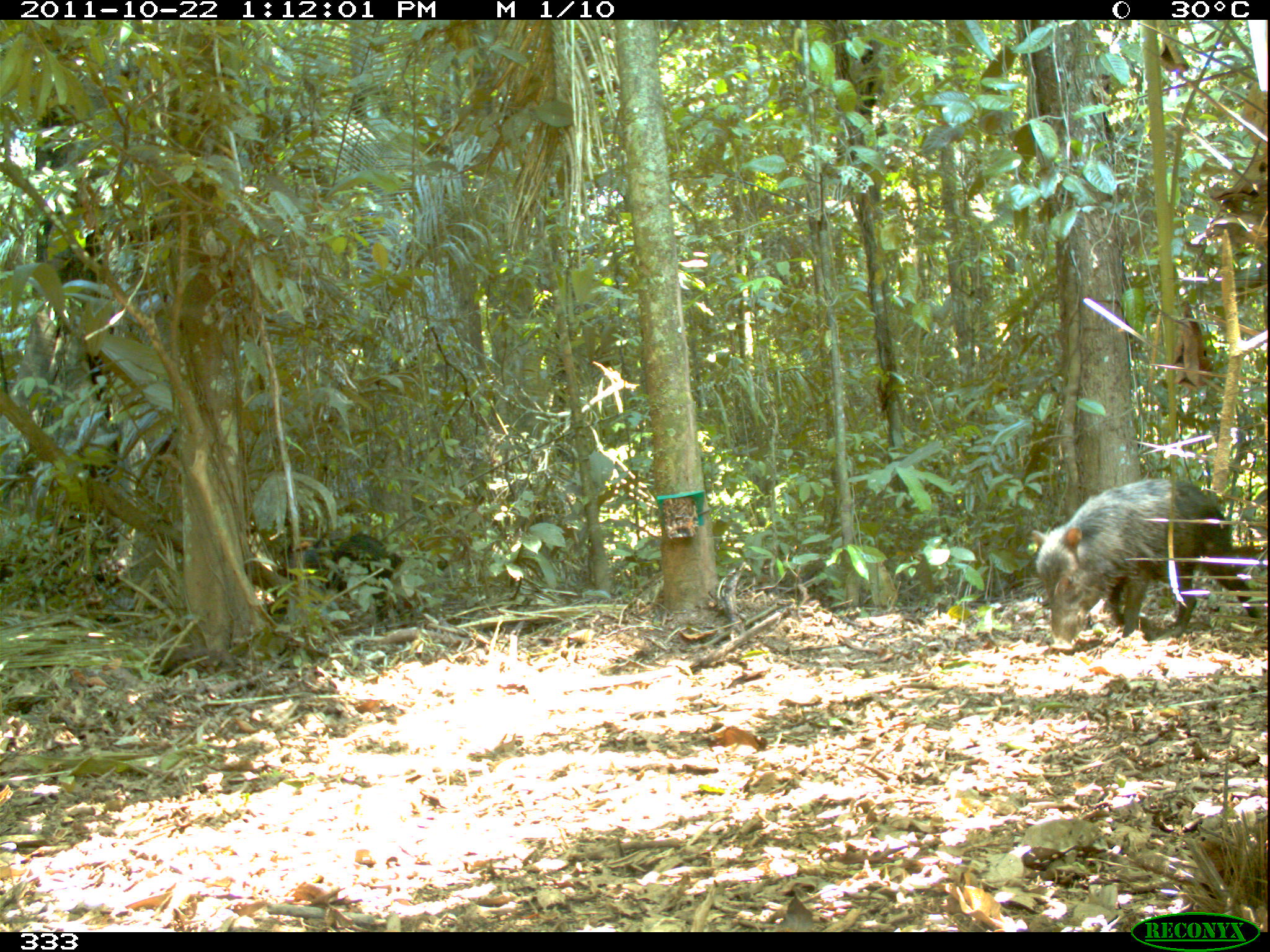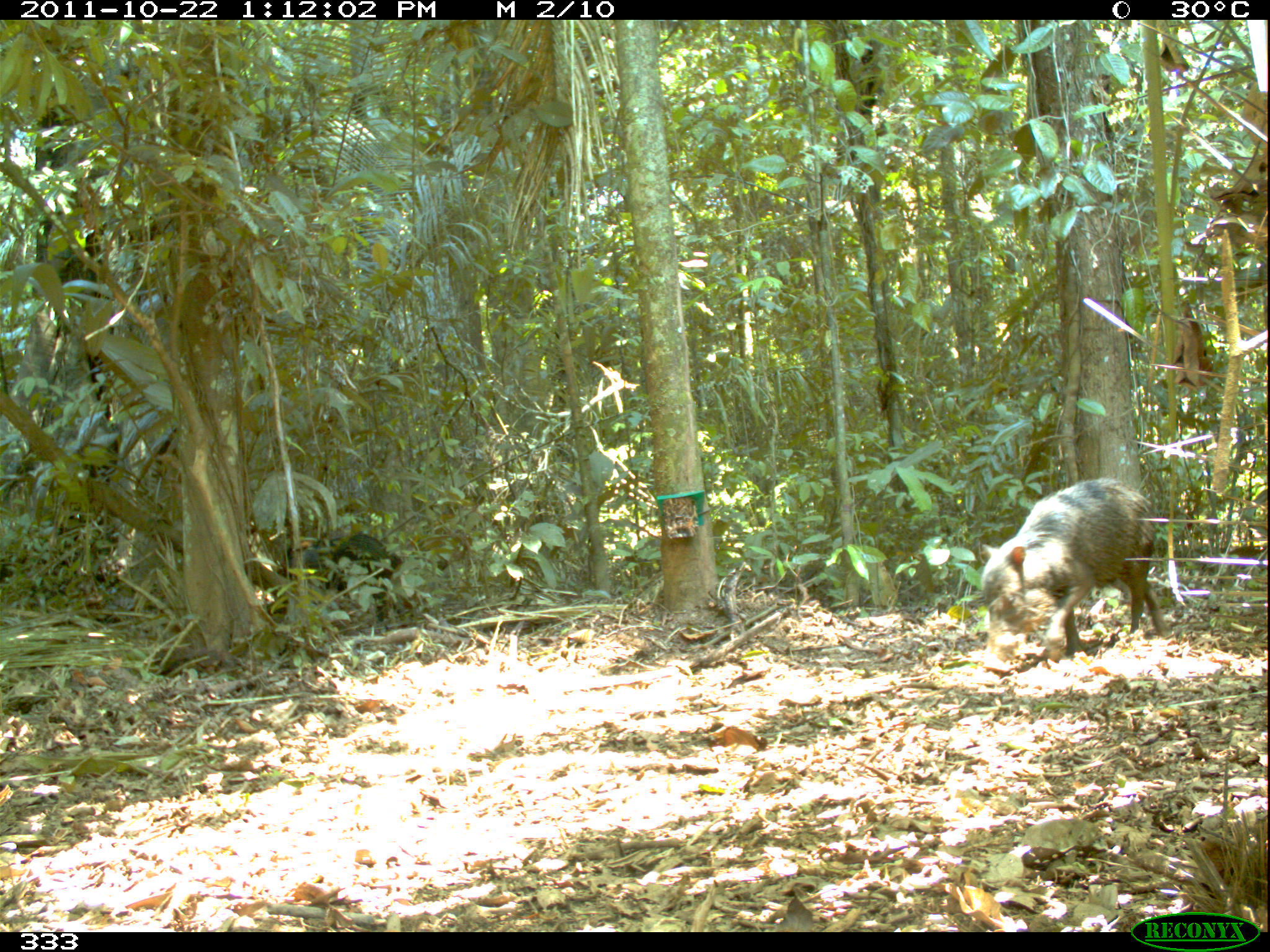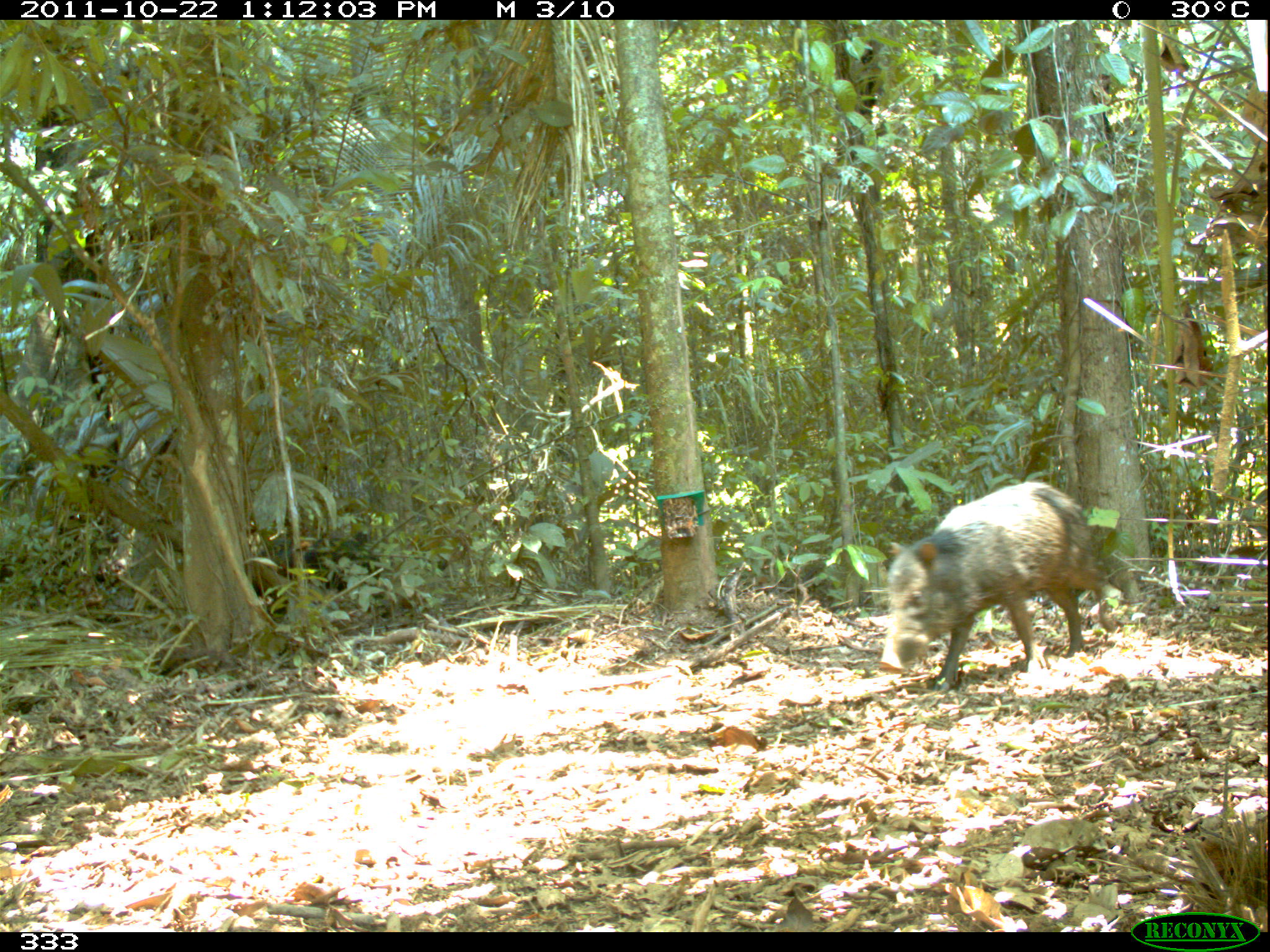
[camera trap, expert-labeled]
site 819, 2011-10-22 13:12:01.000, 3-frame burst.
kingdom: Animalia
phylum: Chordata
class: Mammalia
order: Artiodactyla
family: Tayassuidae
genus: Tayassu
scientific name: Tayassu pecari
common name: white-lipped peccary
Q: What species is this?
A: Tayassu pecari (white-lipped peccary).